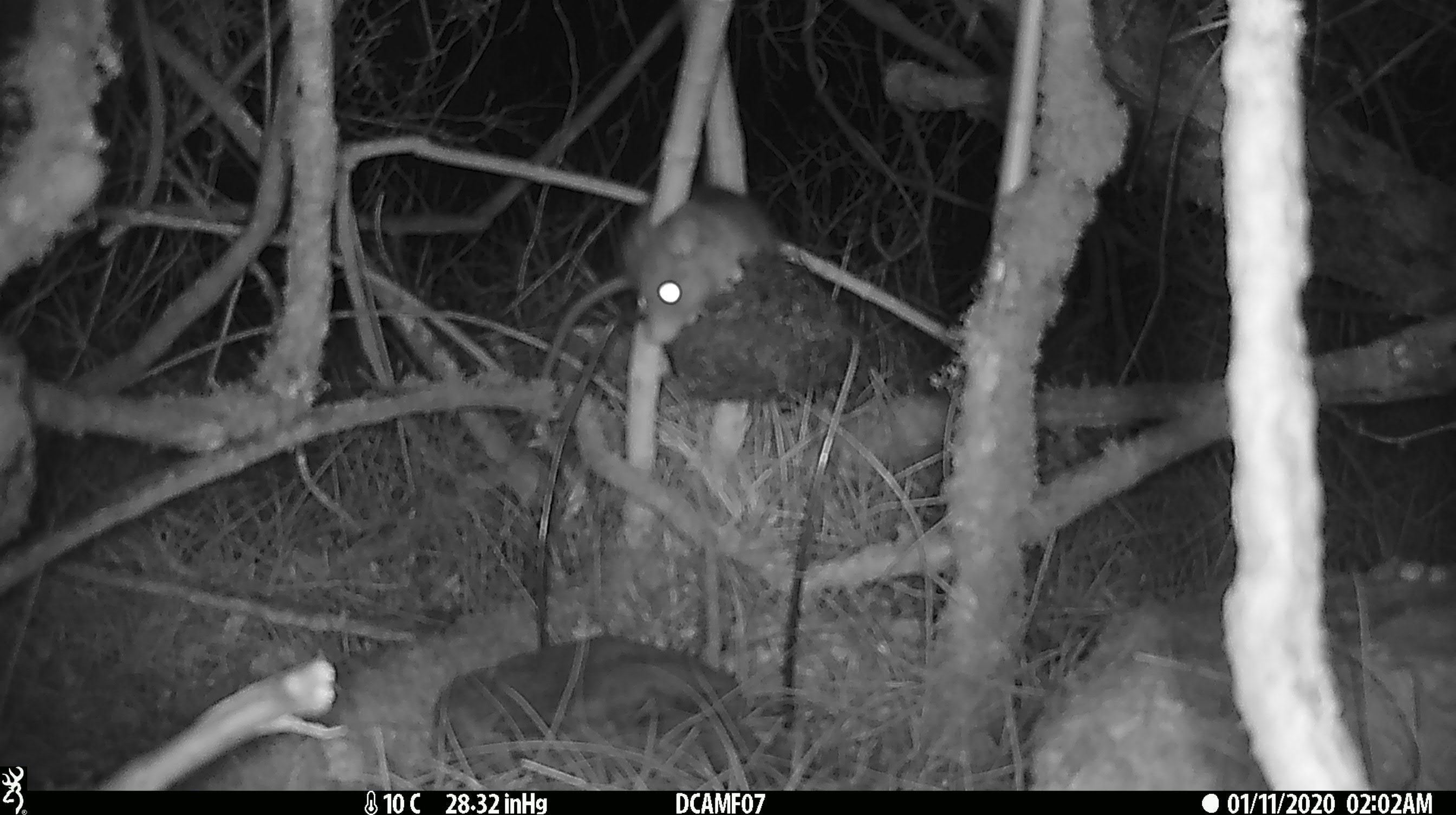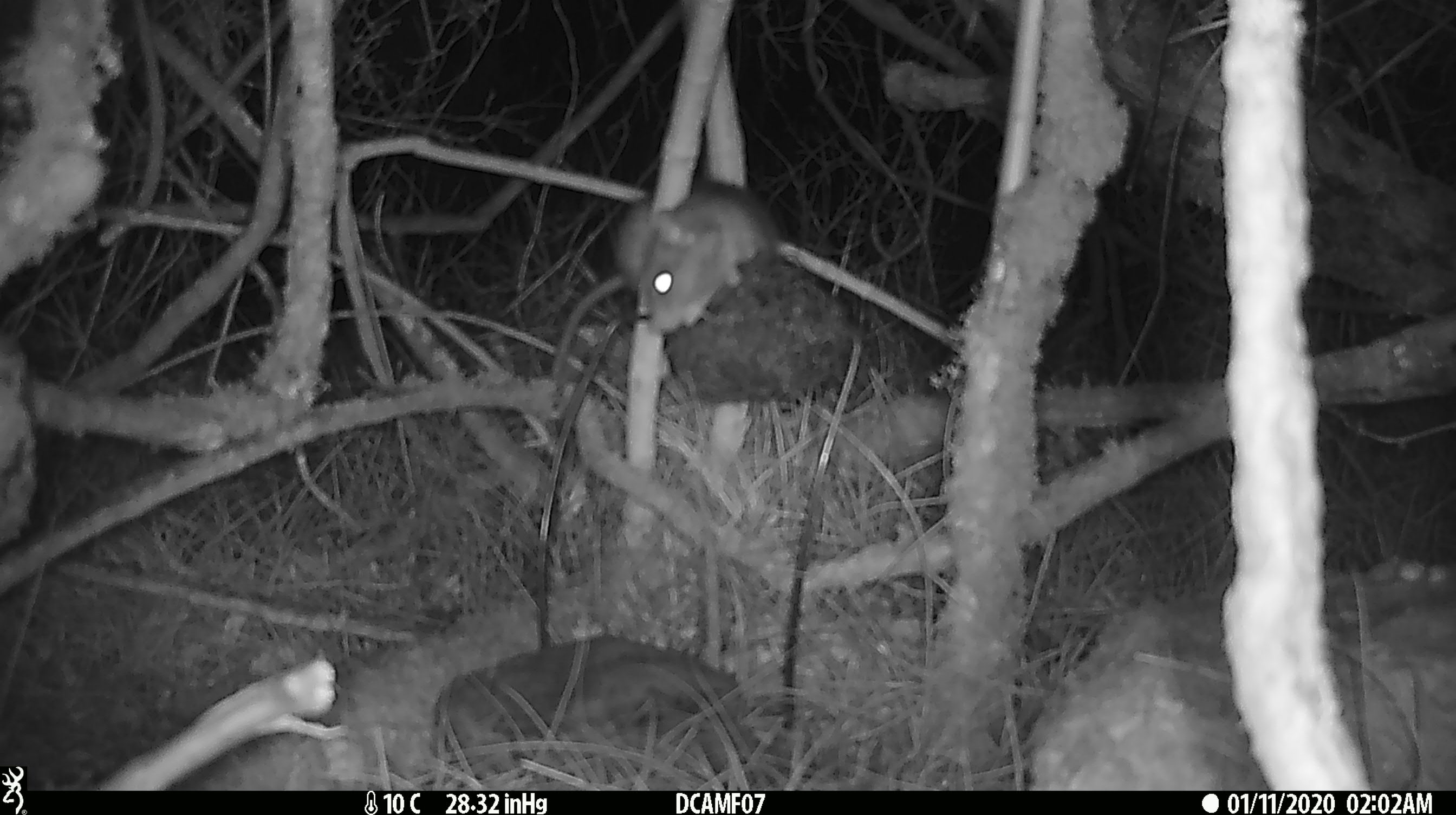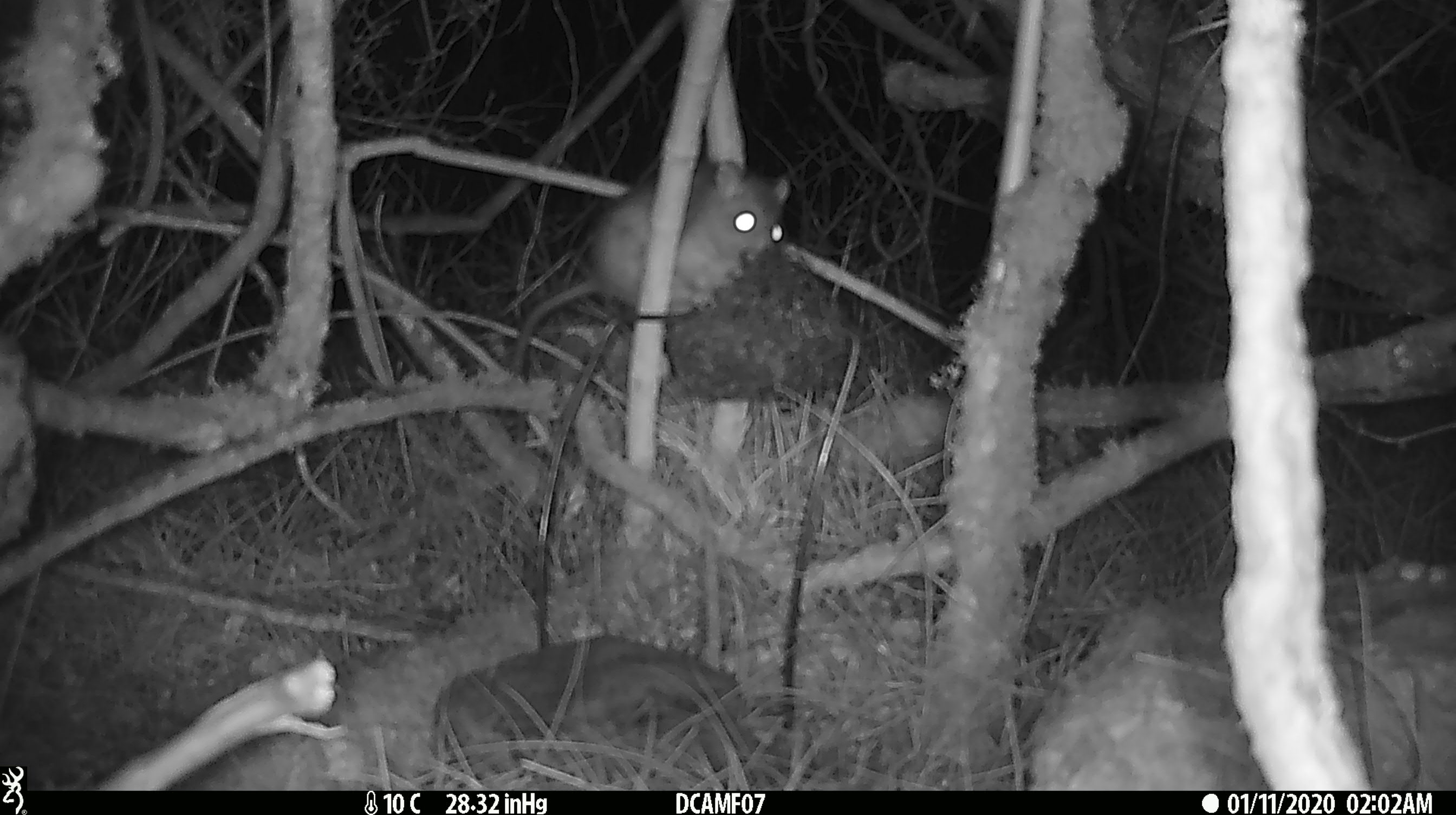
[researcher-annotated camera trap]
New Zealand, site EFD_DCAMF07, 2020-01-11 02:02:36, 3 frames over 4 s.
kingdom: Animalia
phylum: Chordata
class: Mammalia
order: Rodentia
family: Muridae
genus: Rattus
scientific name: Rattus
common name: rat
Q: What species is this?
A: Rat (Rattus).